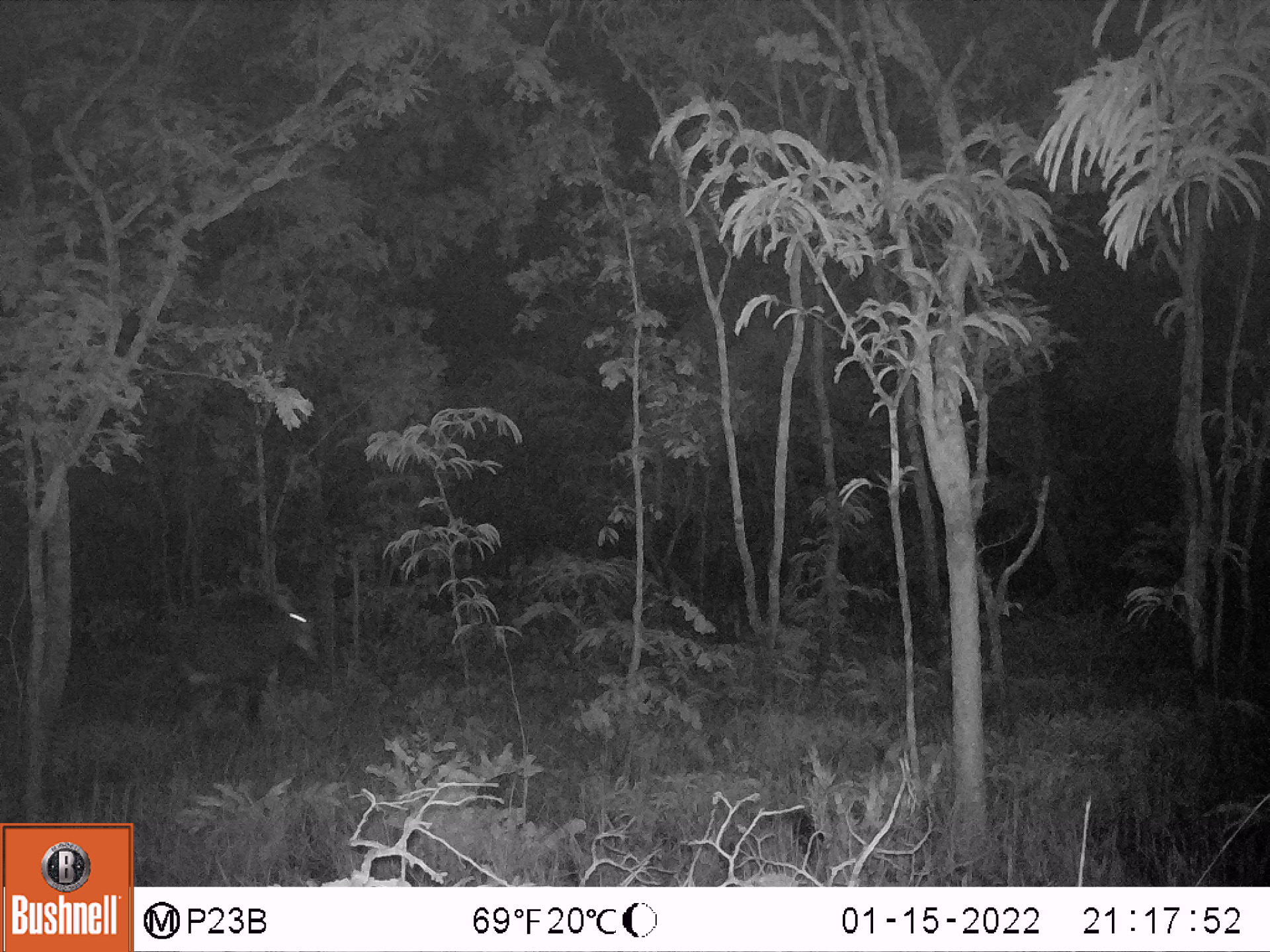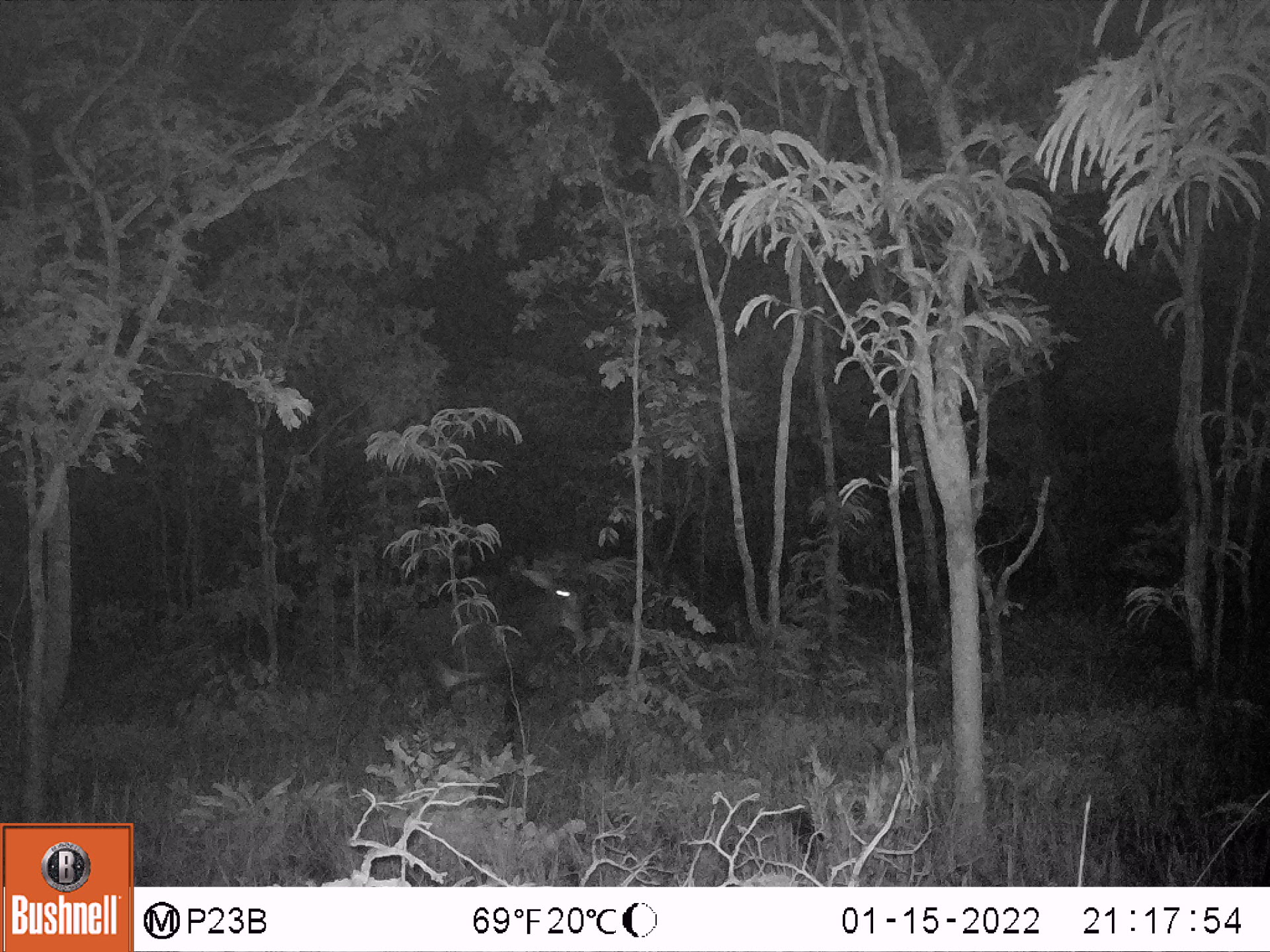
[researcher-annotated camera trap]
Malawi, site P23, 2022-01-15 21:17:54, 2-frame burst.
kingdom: Animalia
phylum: Chordata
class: Mammalia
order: Artiodactyla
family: Bovidae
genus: Hippotragus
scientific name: Hippotragus niger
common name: sable antelope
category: sable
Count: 1.